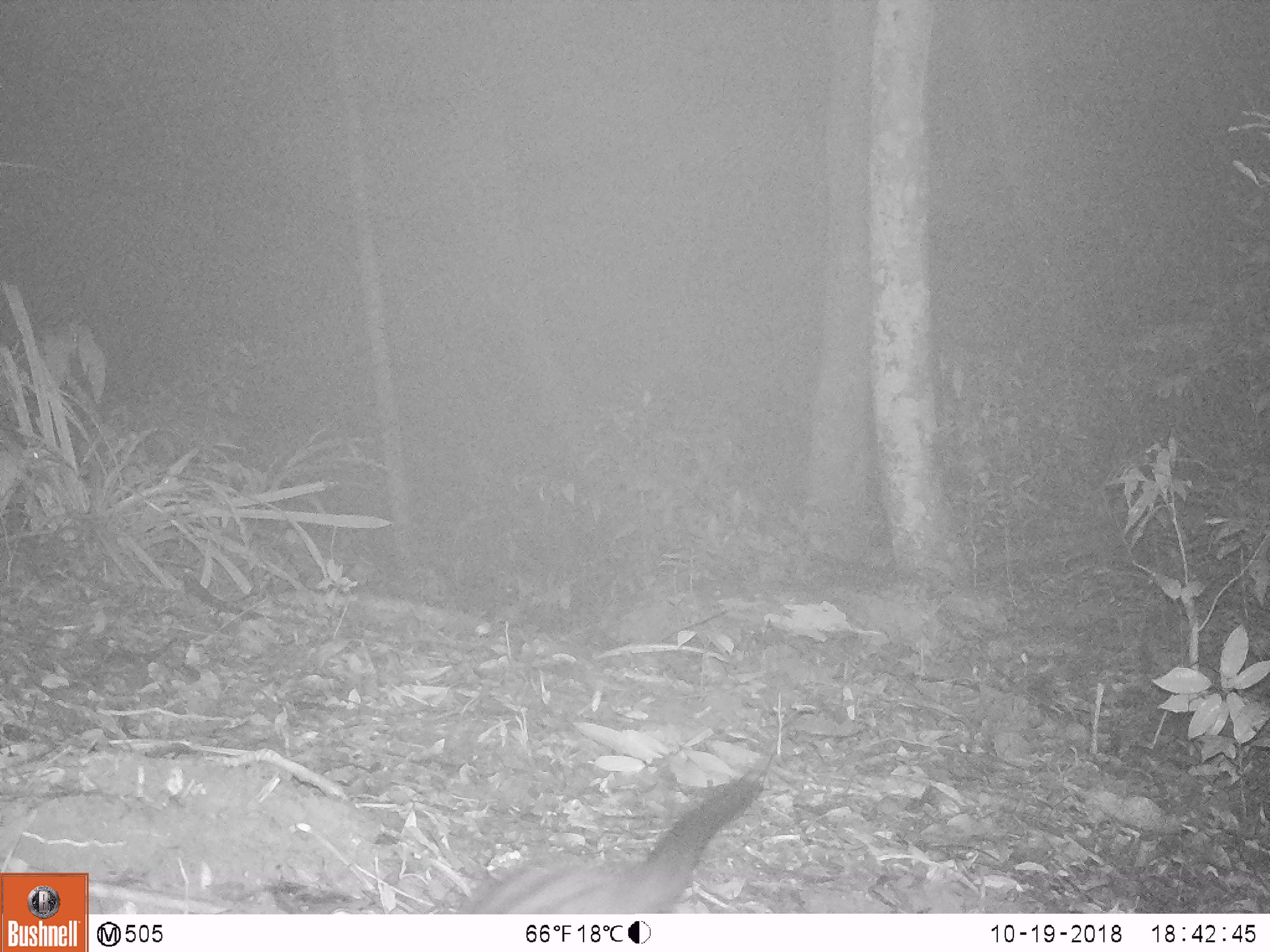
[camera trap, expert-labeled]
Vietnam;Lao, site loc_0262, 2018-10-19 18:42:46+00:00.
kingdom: Animalia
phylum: Chordata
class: Mammalia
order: Carnivora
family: Viverridae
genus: Paradoxurus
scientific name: Paradoxurus hermaphroditus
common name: common palm civet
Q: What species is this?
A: Common palm civet (Paradoxurus hermaphroditus).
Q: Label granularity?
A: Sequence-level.